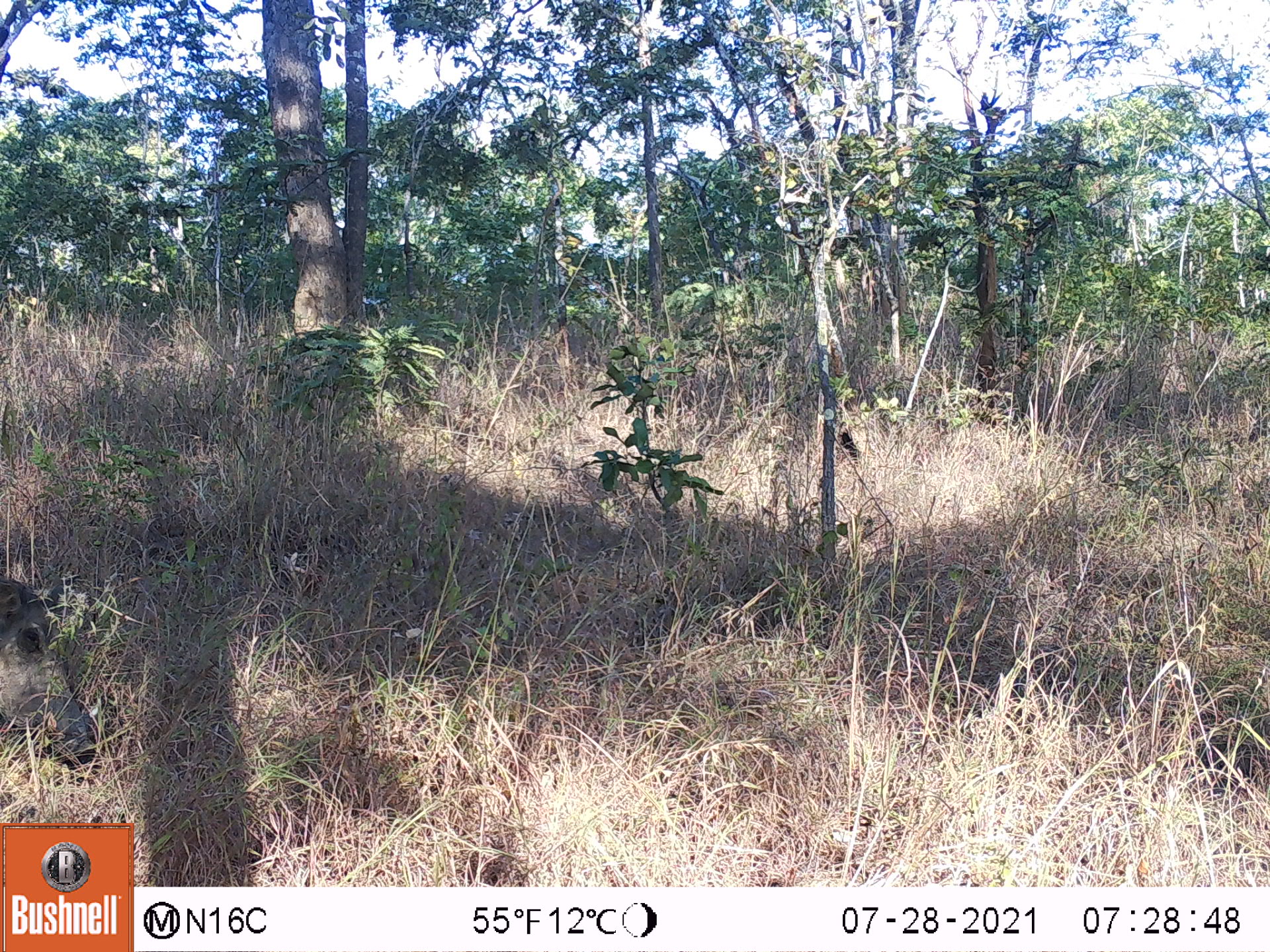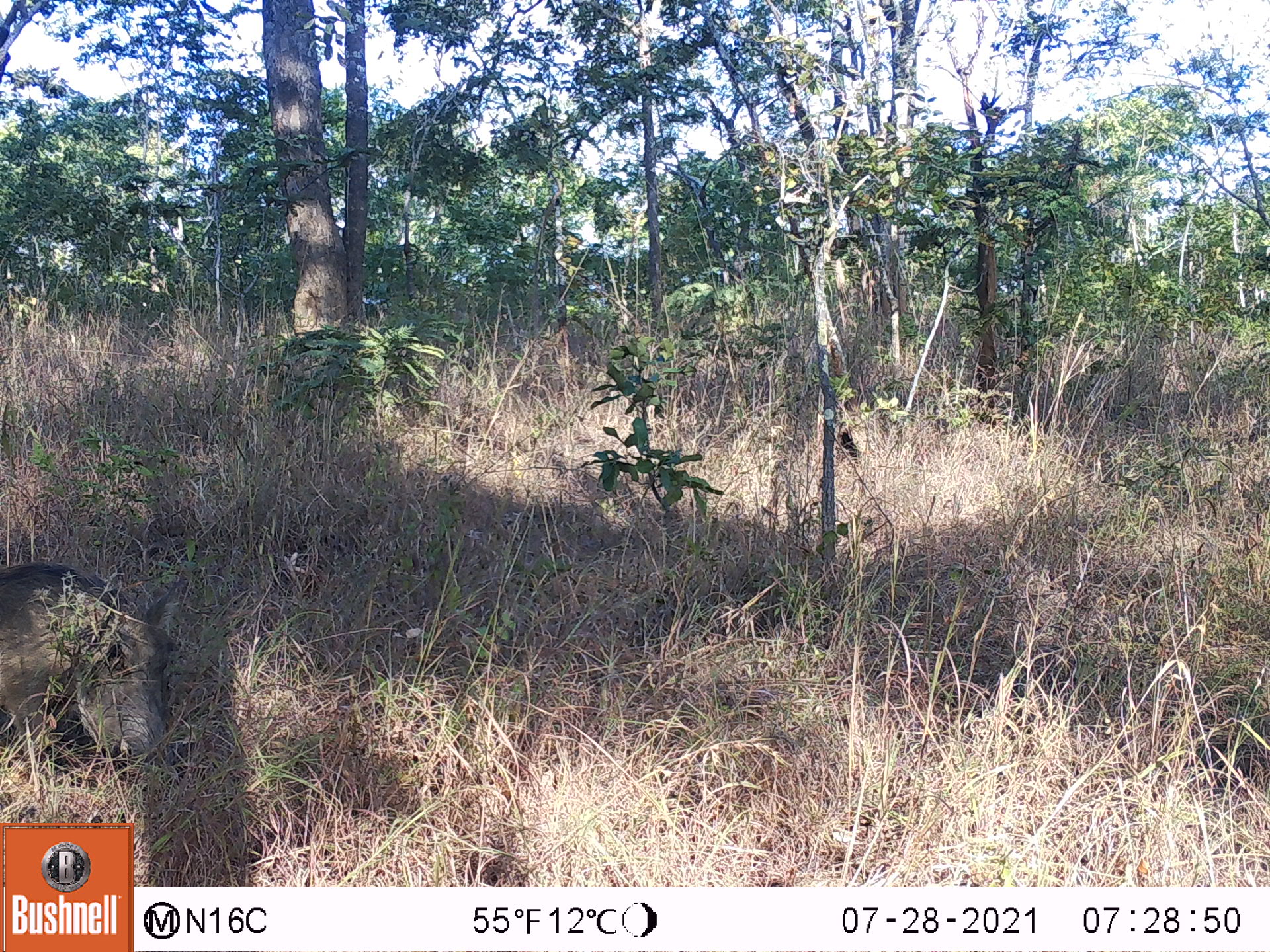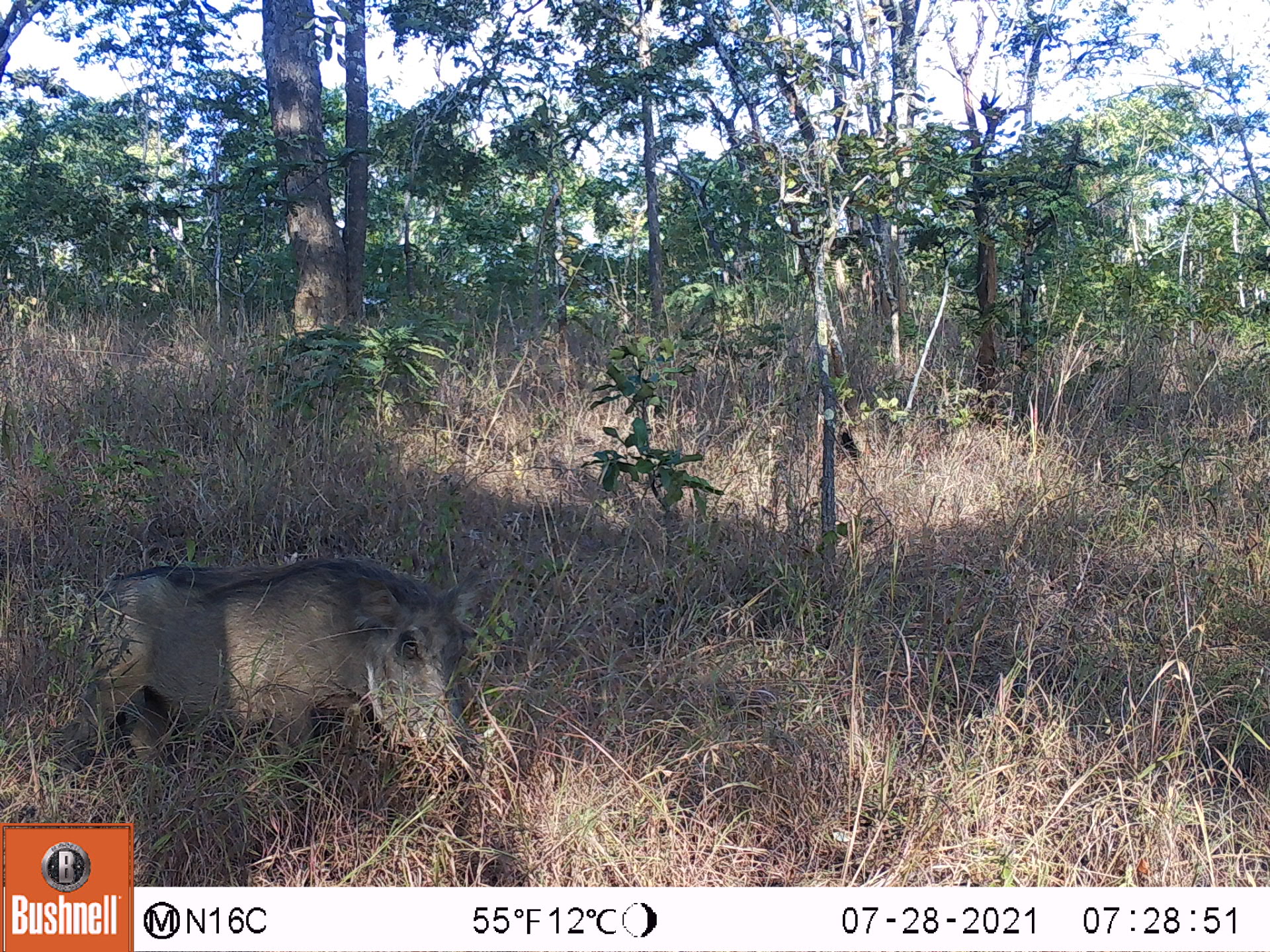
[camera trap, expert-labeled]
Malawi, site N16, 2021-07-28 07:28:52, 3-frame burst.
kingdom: Animalia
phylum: Chordata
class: Mammalia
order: Artiodactyla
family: Suidae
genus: Phacochoerus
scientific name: Phacochoerus africanus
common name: common warthog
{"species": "common warthog (Phacochoerus africanus)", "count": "1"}